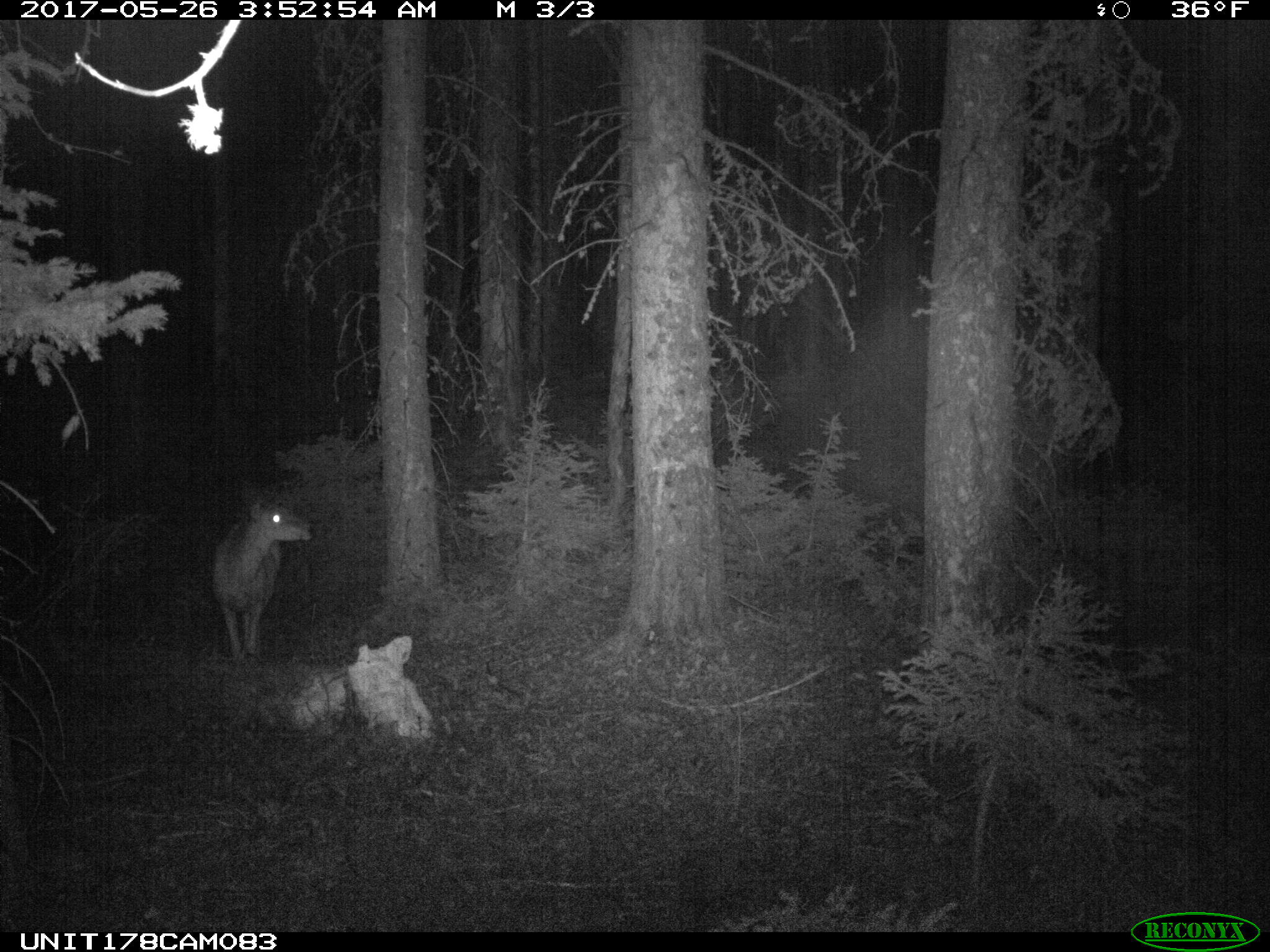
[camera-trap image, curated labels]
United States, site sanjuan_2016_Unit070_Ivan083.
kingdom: Animalia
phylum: Chordata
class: Mammalia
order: Artiodactyla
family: Cervidae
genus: Odocoileus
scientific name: Odocoileus hemionus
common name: mule deer